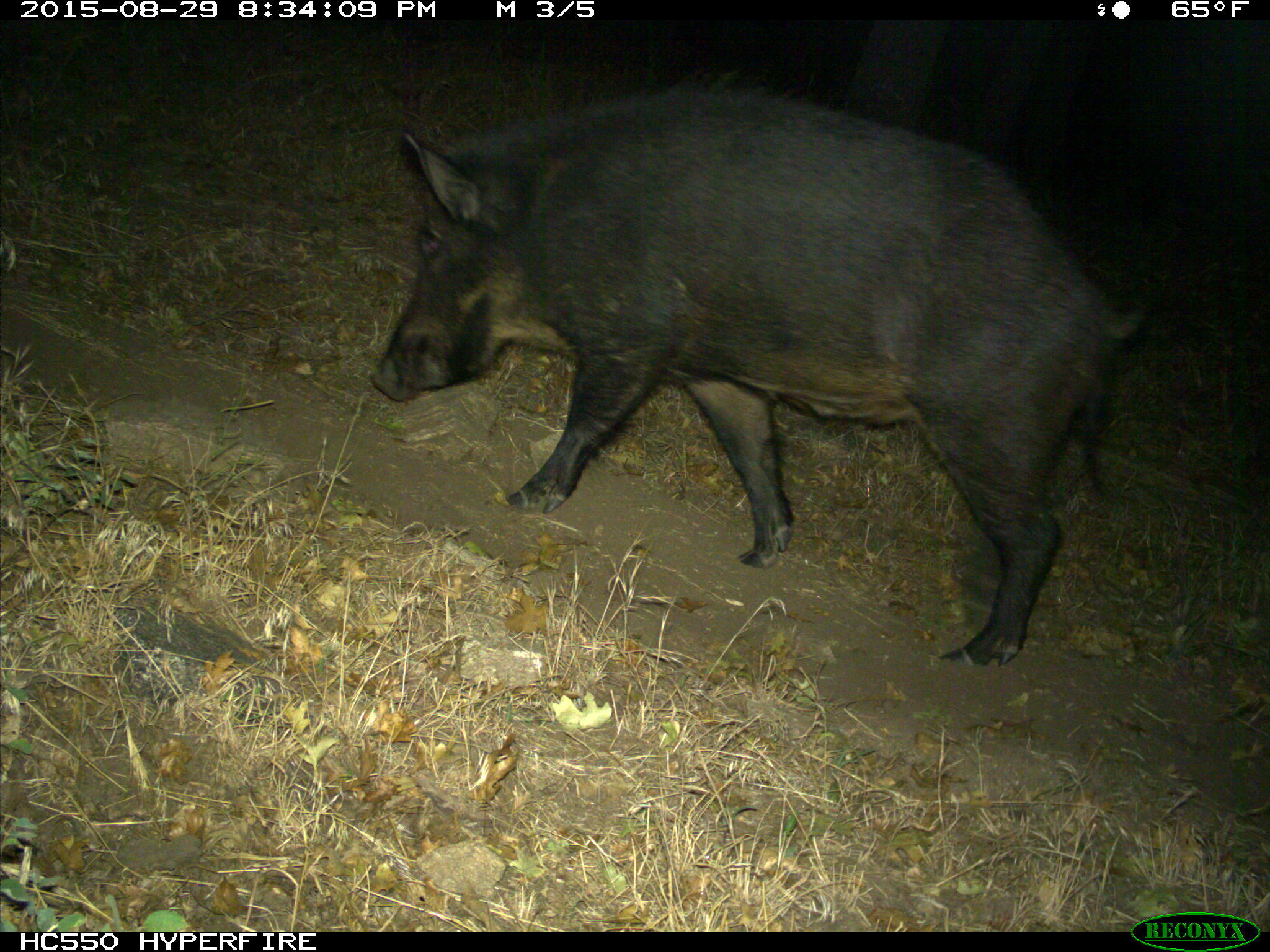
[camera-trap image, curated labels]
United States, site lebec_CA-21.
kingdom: Animalia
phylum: Chordata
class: Mammalia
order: Artiodactyla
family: Suidae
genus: Sus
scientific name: Sus scrofa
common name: wild boar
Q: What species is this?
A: Sus scrofa (wild boar).